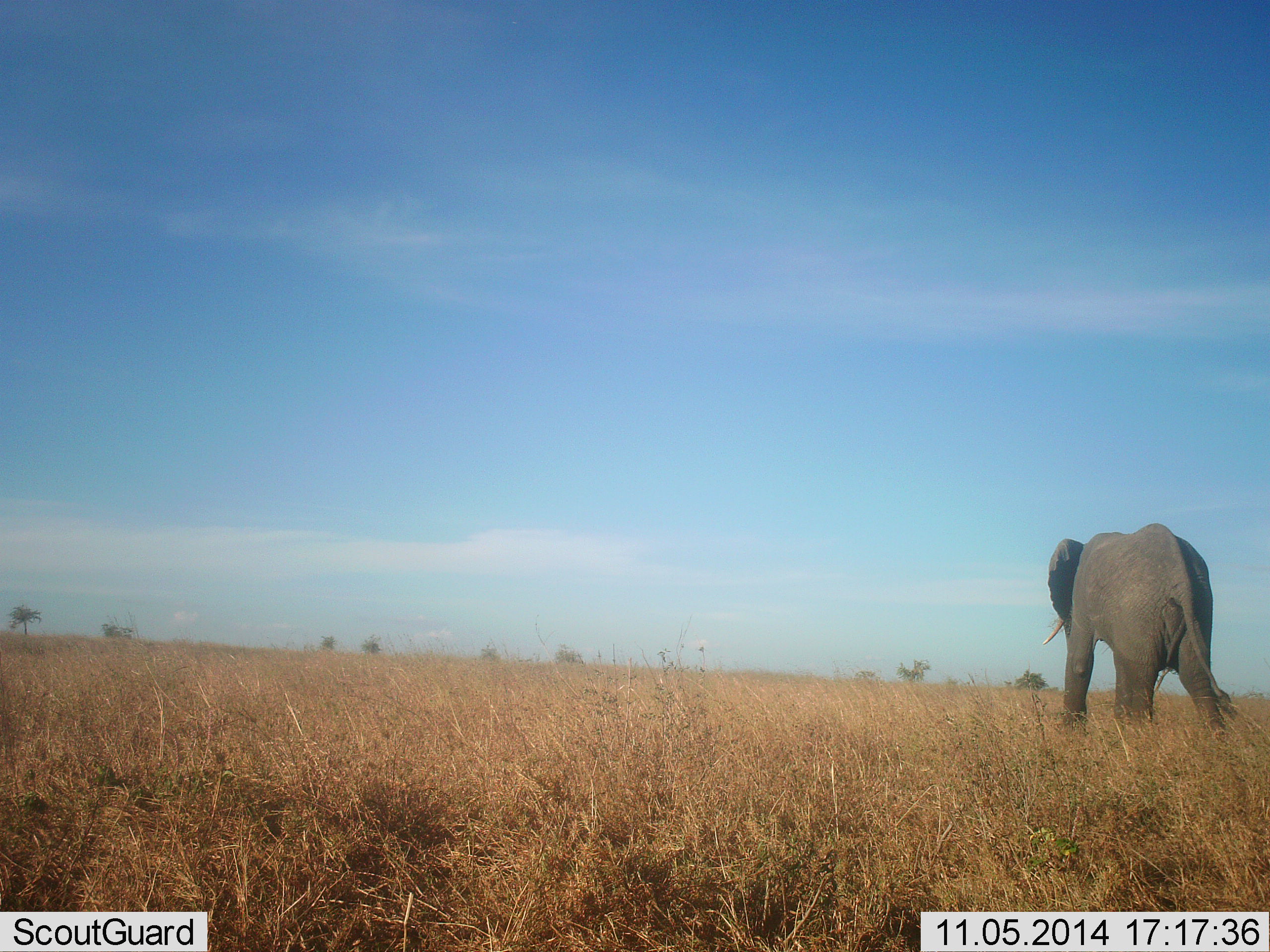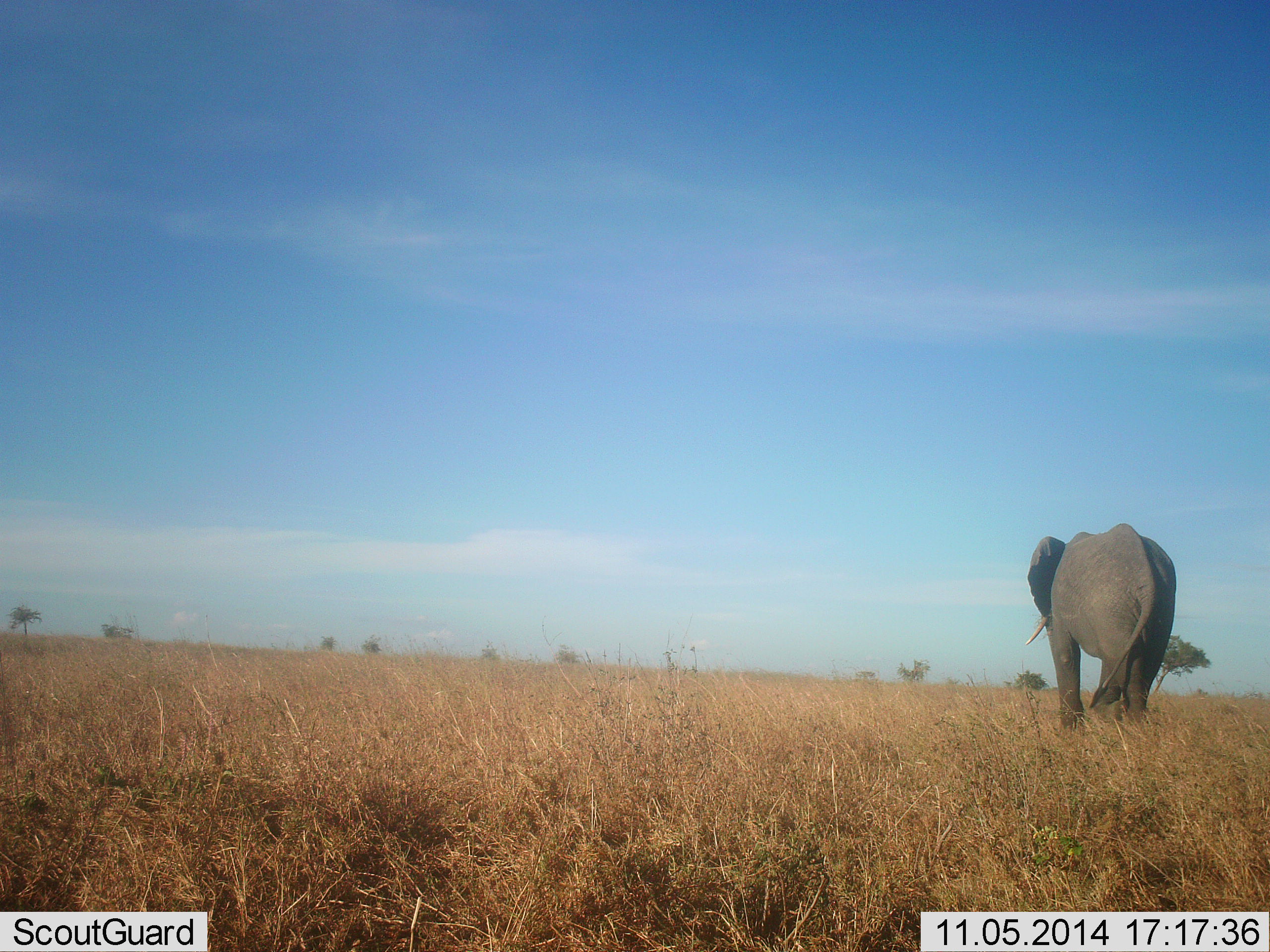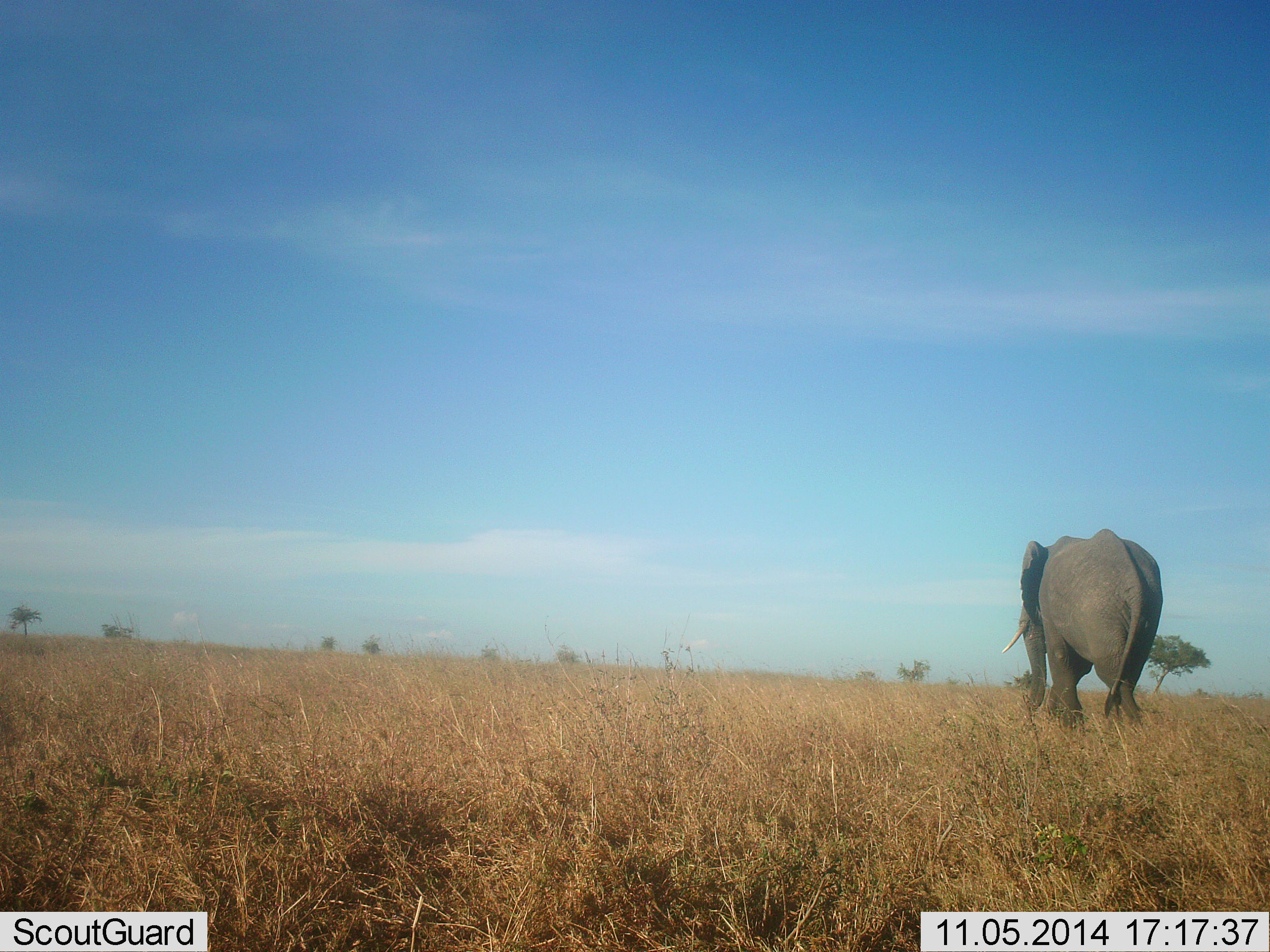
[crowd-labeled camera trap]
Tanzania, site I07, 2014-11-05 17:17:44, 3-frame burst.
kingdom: Animalia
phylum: Chordata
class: Mammalia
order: Proboscidea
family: Elephantidae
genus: Loxodonta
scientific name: Loxodonta africana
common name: african bush elephant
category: elephant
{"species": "elephant (african bush elephant) (Loxodonta africana)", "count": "1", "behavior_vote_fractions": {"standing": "0%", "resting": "0%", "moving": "100%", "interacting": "0%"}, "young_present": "0%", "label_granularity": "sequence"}